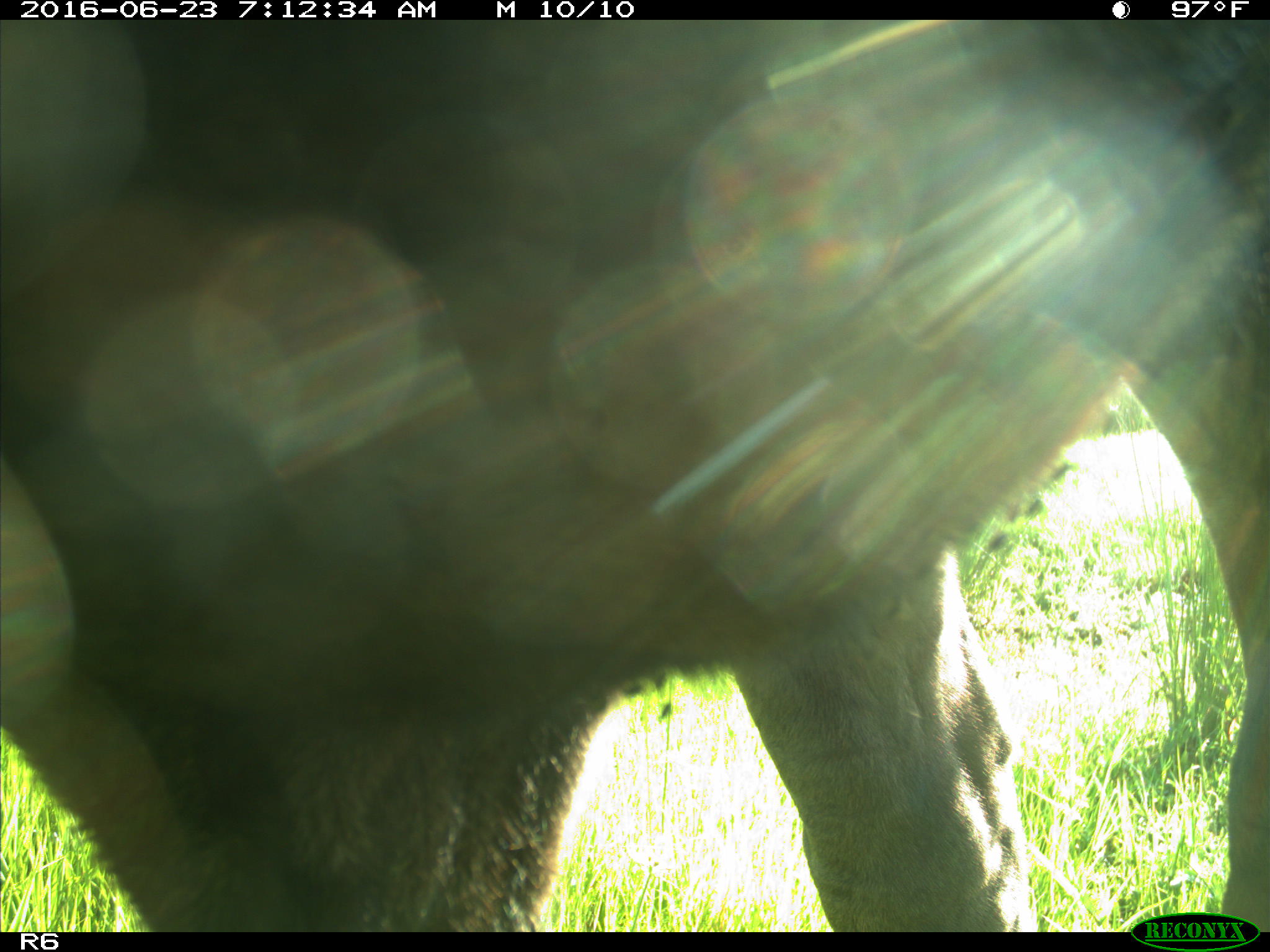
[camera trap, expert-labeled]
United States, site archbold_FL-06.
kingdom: Animalia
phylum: Chordata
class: Mammalia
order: Artiodactyla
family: Bovidae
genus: Bos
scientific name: Bos taurus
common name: domestic cow